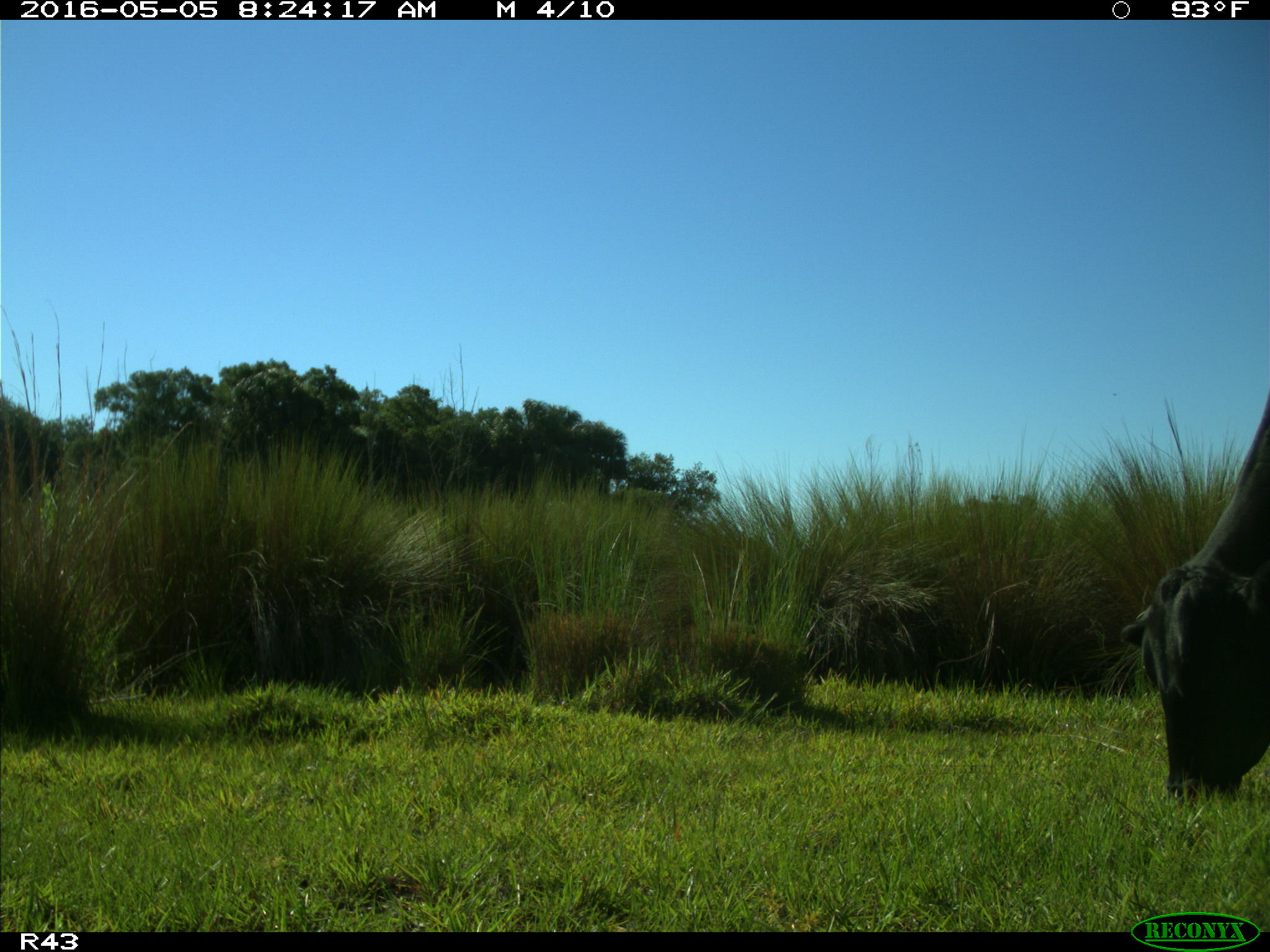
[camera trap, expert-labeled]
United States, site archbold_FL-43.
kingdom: Animalia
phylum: Chordata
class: Mammalia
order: Artiodactyla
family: Bovidae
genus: Bos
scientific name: Bos taurus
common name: domestic cow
Bos taurus (domestic cow).